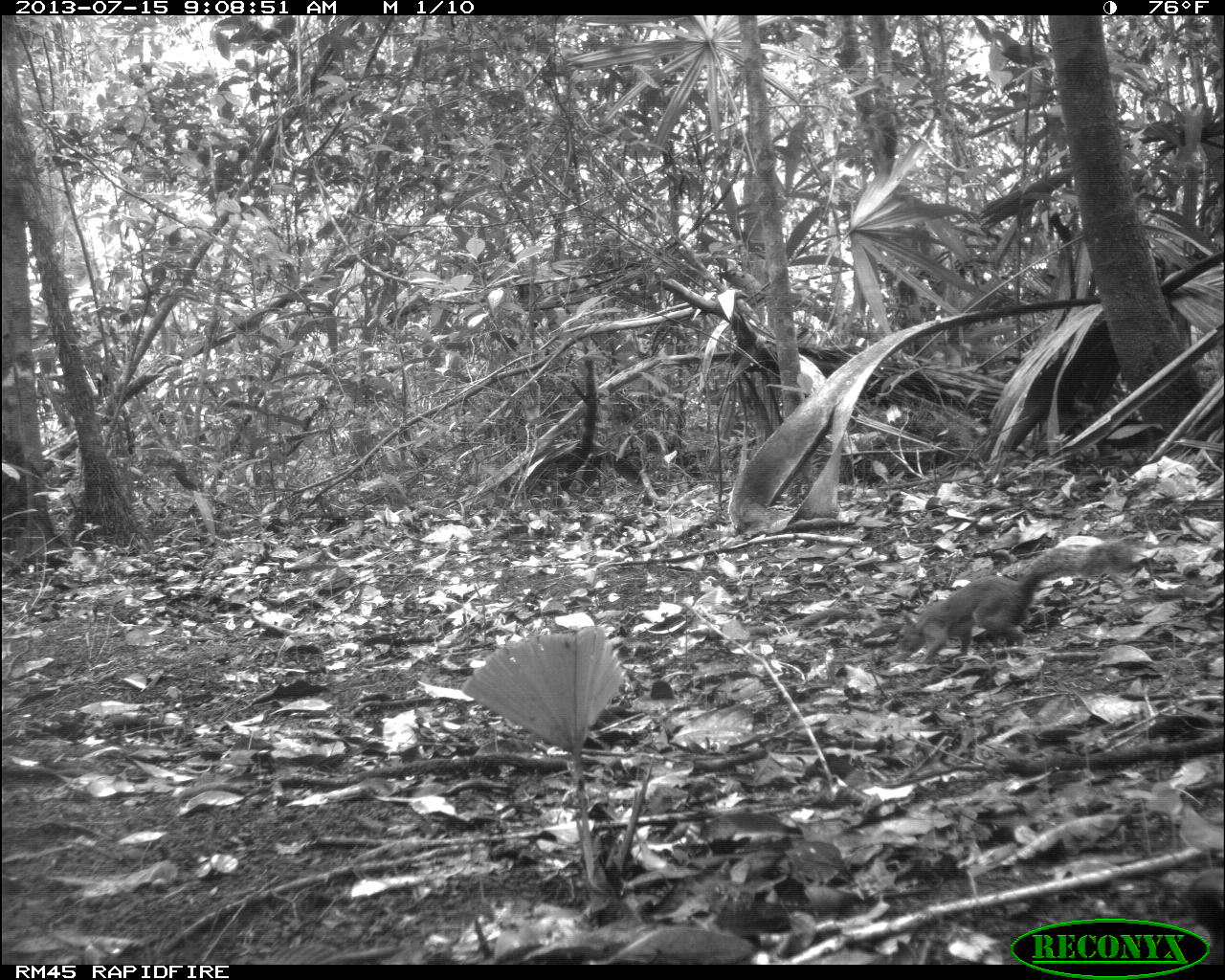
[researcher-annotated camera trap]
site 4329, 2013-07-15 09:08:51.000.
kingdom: Animalia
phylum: Chordata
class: Mammalia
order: Rodentia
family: Sciuridae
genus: Sciurus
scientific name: Sciurus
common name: squirrel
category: sciurus sp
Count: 1.